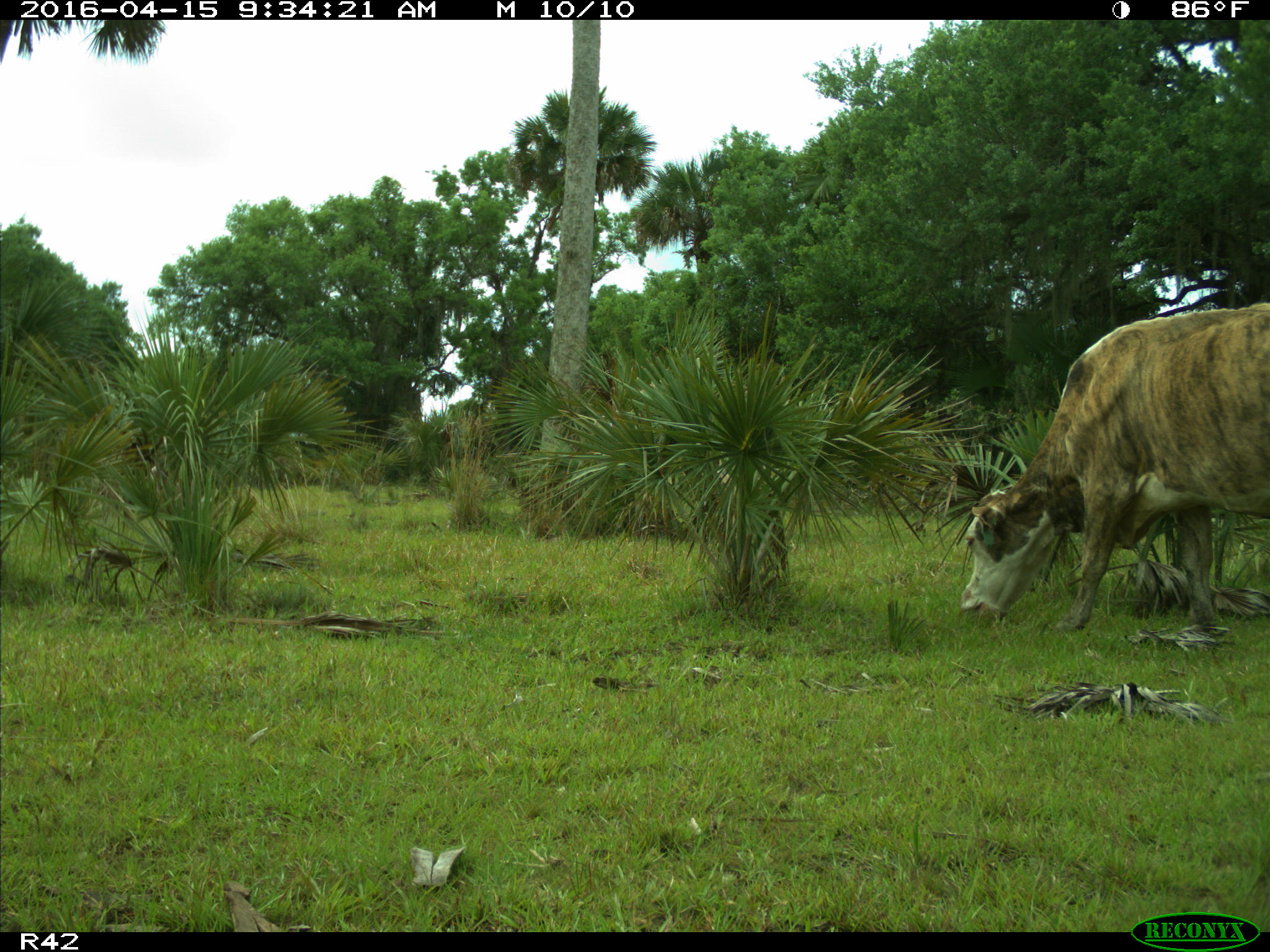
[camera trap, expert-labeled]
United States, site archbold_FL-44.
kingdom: Animalia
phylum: Chordata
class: Mammalia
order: Artiodactyla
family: Bovidae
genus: Bos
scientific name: Bos taurus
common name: domestic cow